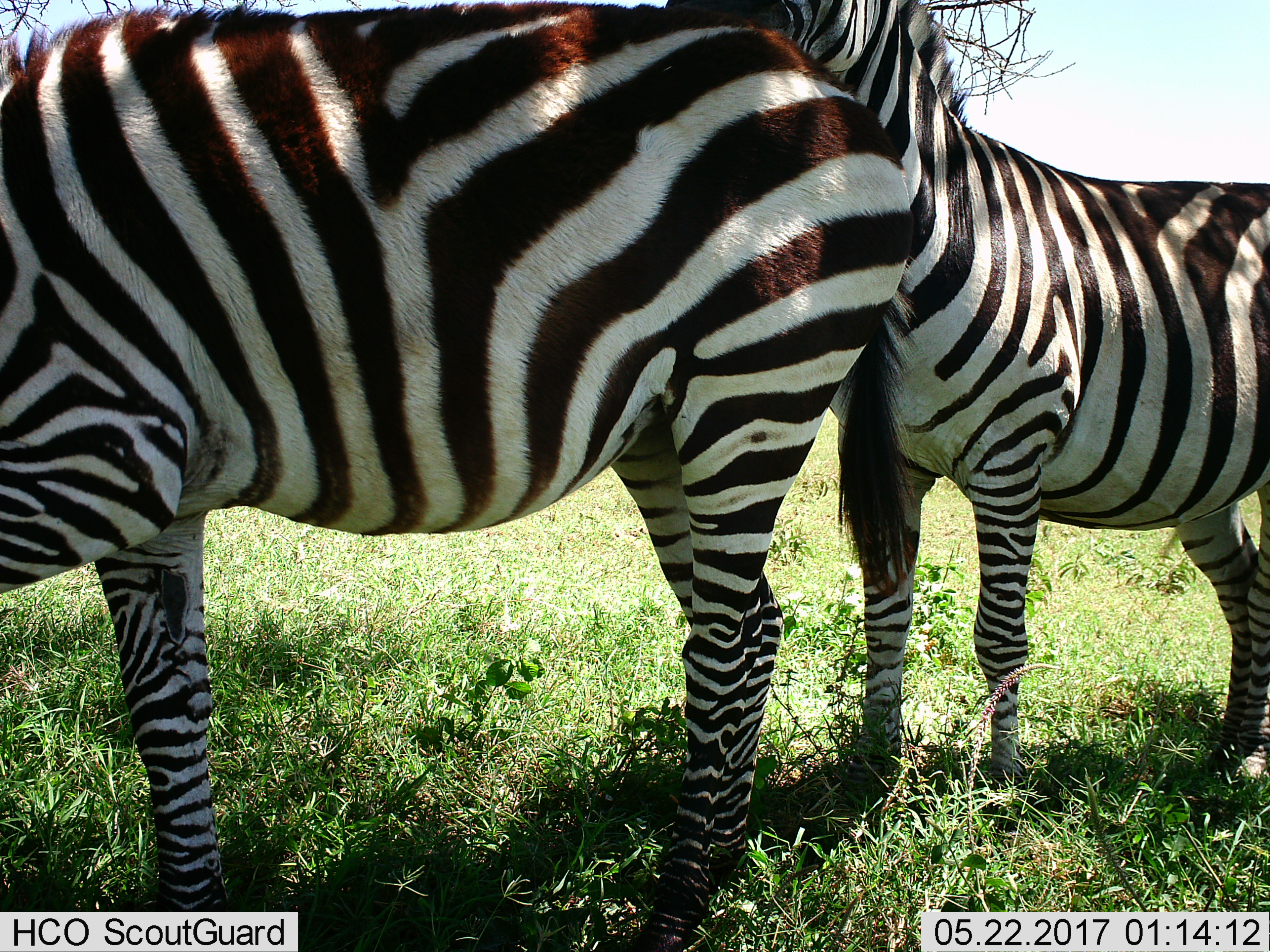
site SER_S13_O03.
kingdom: Animalia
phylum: Chordata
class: Mammalia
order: Perissodactyla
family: Equidae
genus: Equus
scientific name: Equus quagga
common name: plains zebra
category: zebraplains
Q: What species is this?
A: Zebraplains (plains zebra) (Equus quagga).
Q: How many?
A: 2.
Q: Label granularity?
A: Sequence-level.